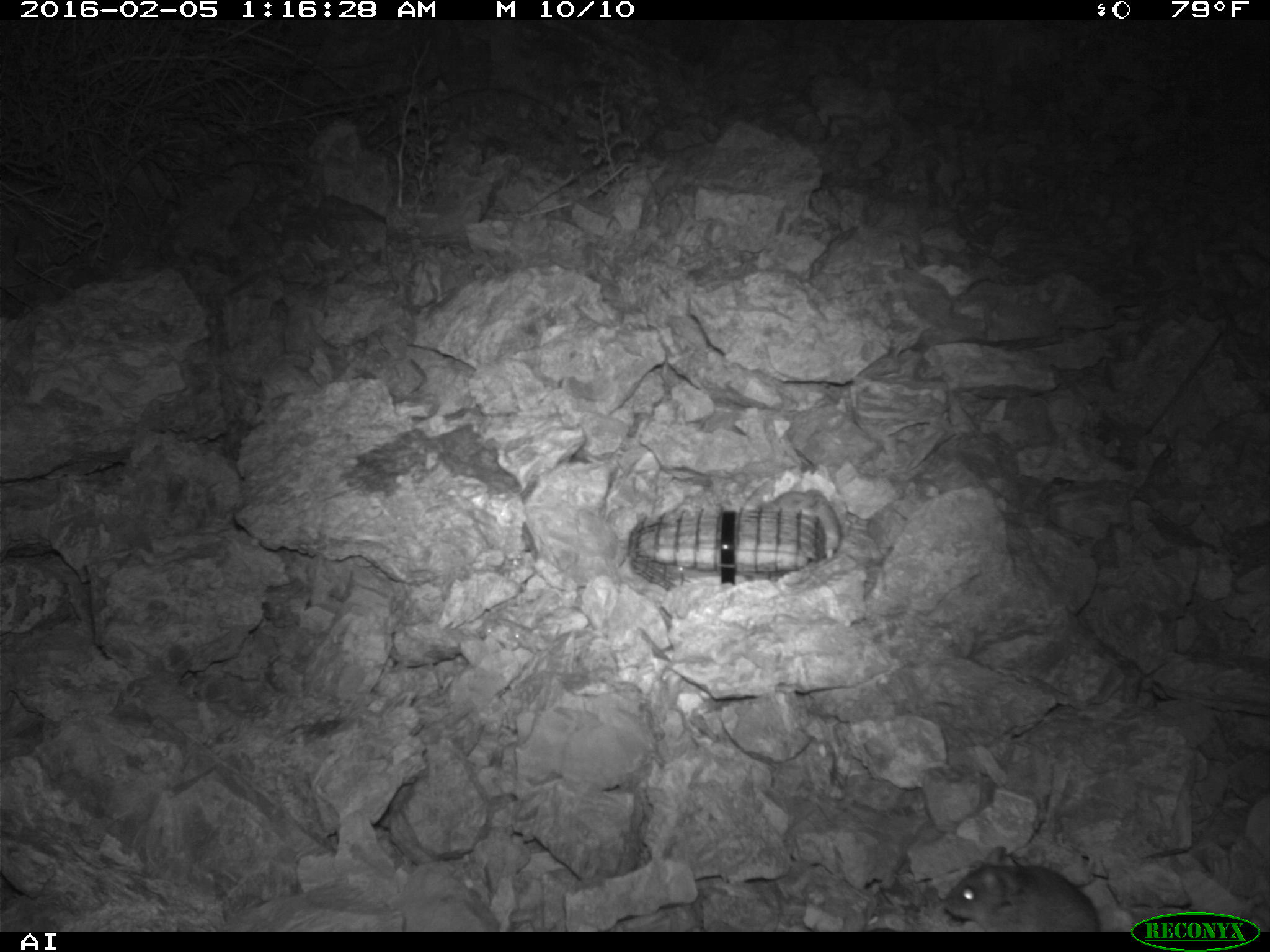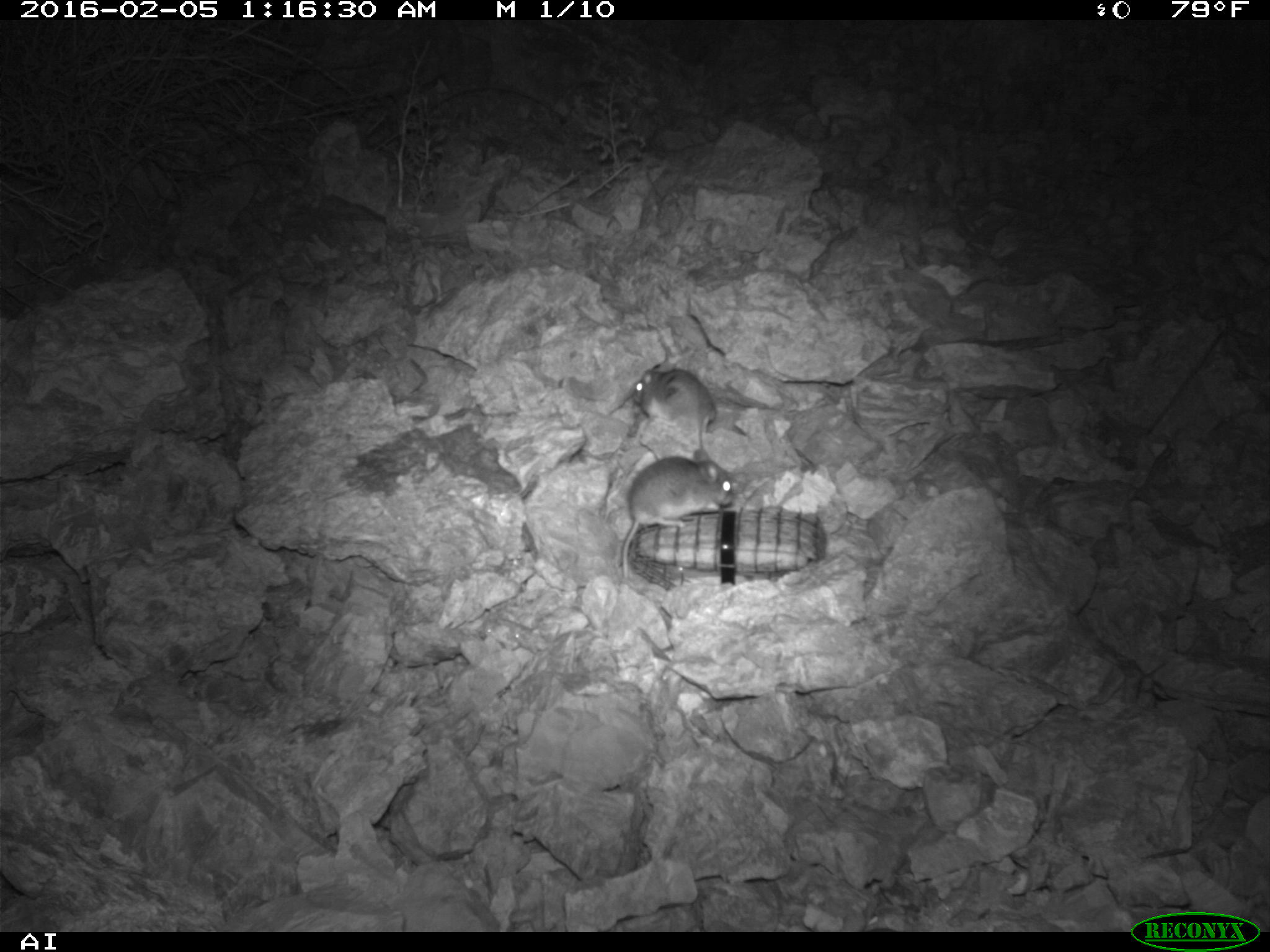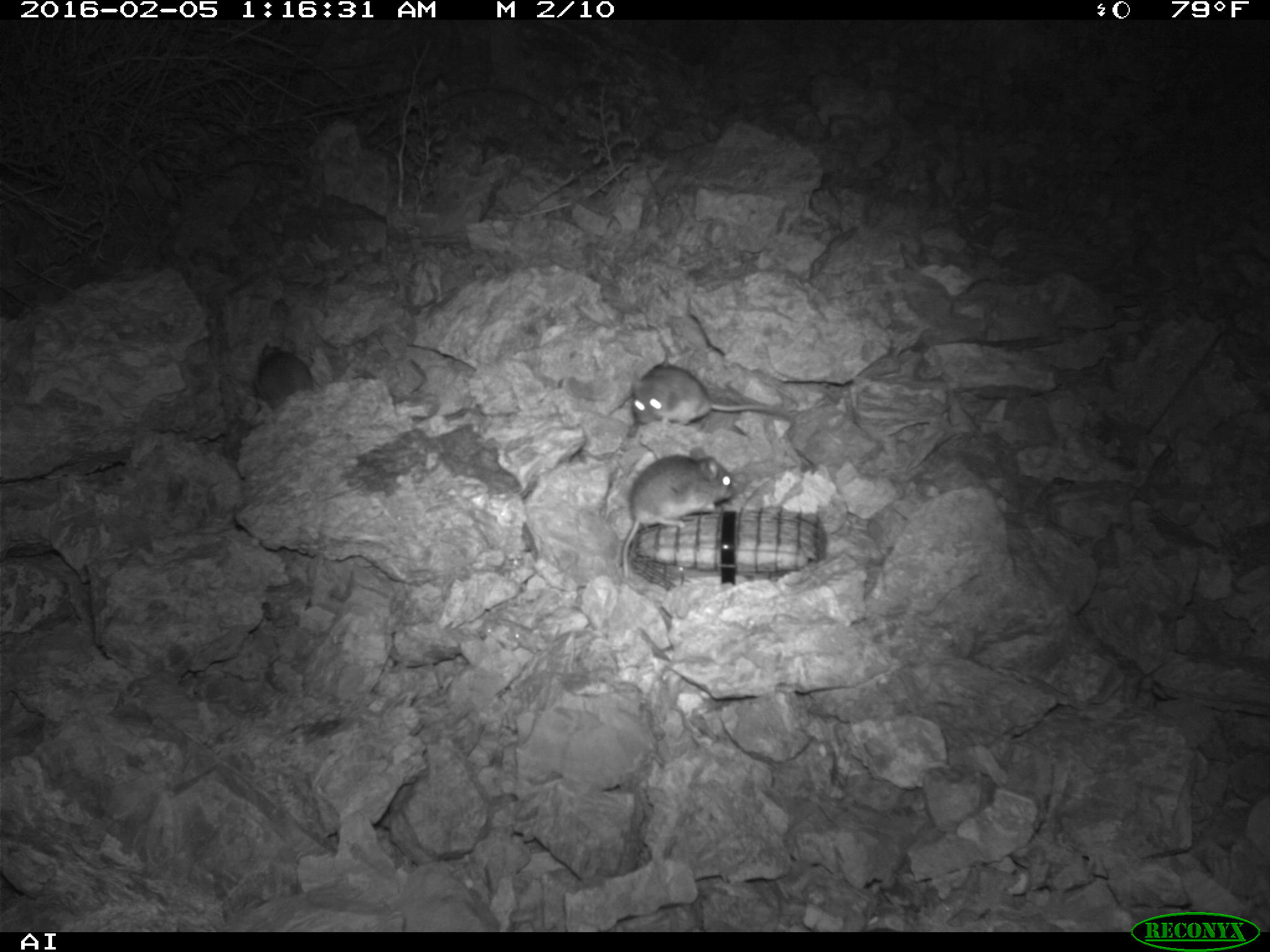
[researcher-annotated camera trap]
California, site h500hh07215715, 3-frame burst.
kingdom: Animalia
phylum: Chordata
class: Mammalia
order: Rodentia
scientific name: Rodentia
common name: rodent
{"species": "rodent (Rodentia)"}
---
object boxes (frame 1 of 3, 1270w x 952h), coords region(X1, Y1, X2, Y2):
rodent: region(944, 846, 1100, 932); region(767, 487, 841, 558)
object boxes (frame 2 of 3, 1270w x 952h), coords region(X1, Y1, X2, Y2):
rodent: region(619, 447, 734, 580); region(630, 368, 716, 447)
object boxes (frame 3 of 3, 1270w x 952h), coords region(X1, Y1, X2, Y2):
rodent: region(623, 446, 732, 577); region(631, 352, 793, 426); region(253, 342, 313, 408)